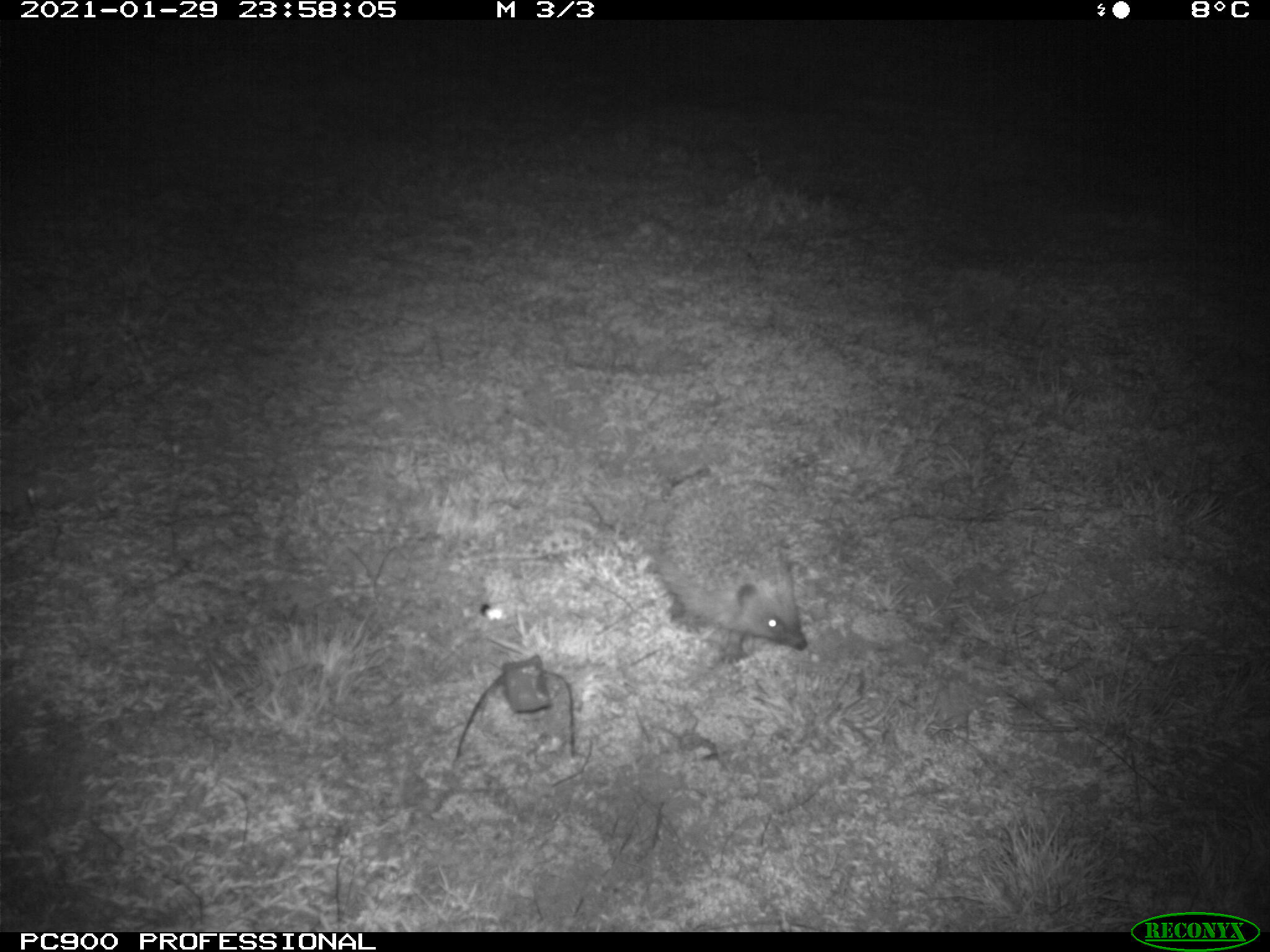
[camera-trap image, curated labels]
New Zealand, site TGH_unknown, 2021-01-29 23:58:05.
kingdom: Animalia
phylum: Chordata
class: Mammalia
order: Eulipotyphla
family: Erinaceidae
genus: Erinaceus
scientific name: Erinaceus europaeus europaeus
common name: european hedgehog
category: hedgehog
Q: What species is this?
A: Hedgehog (european hedgehog) (Erinaceus europaeus europaeus).